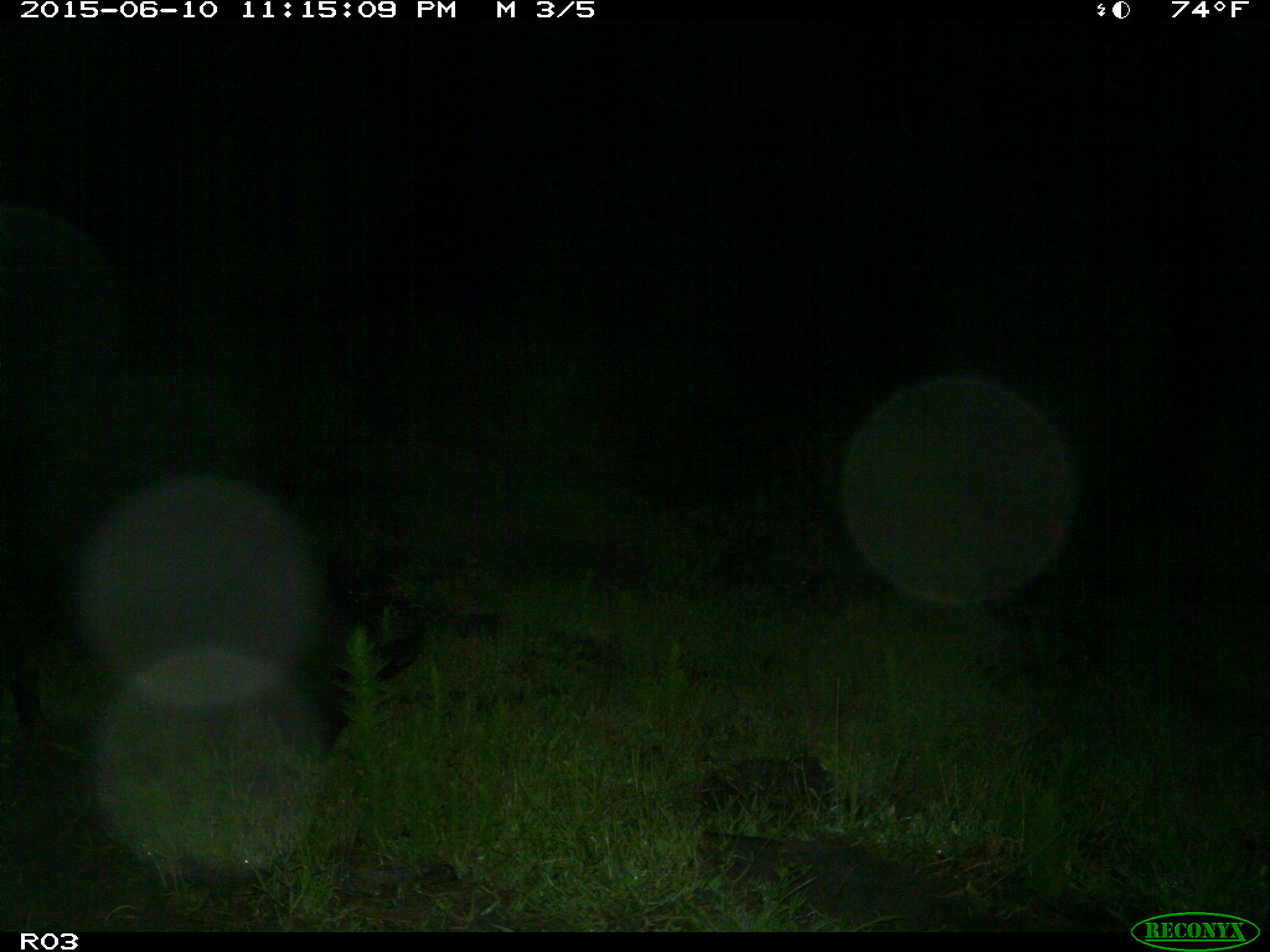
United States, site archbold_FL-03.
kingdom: Animalia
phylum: Chordata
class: Mammalia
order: Artiodactyla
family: Suidae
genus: Sus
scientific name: Sus scrofa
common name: wild boar